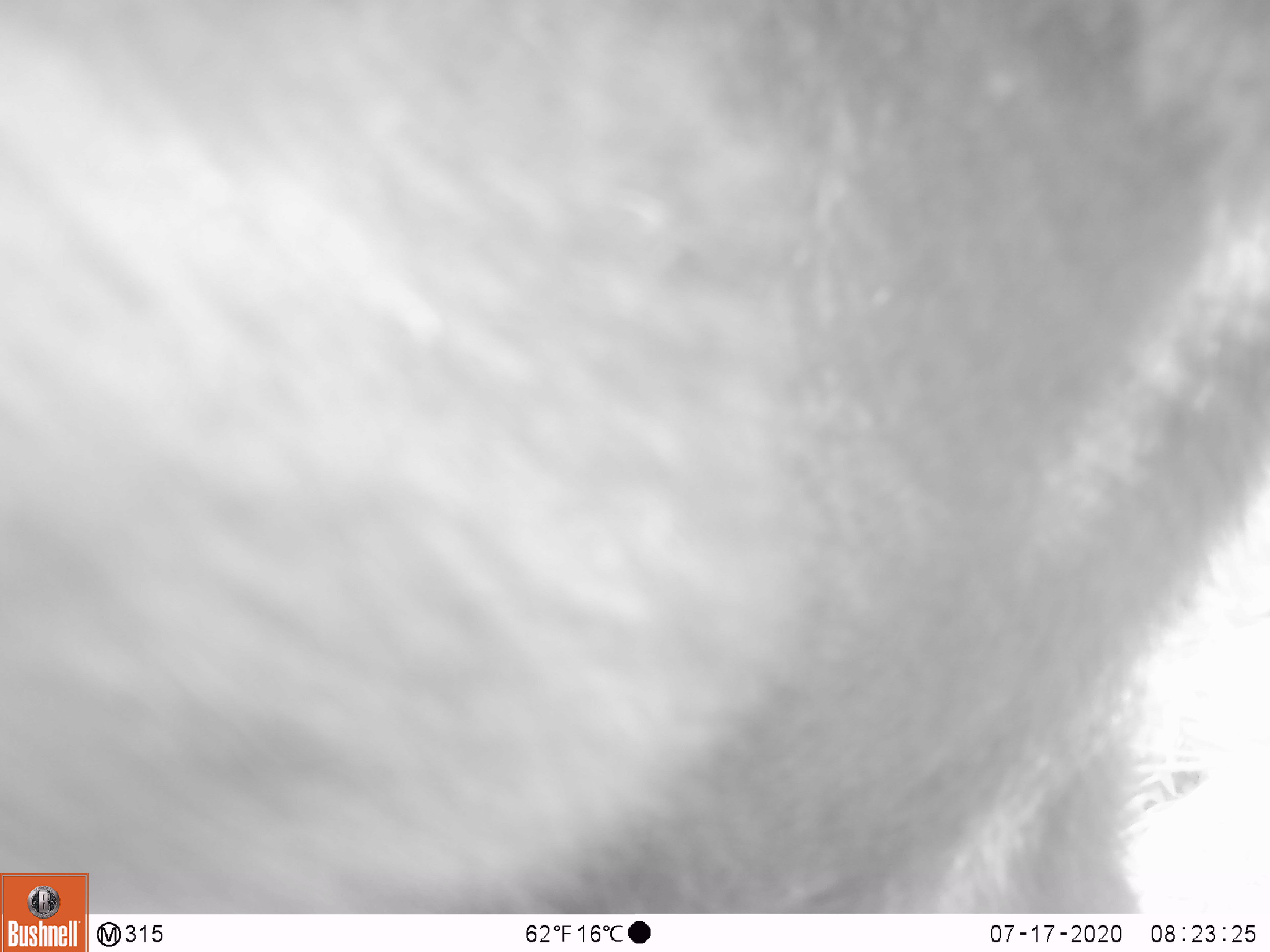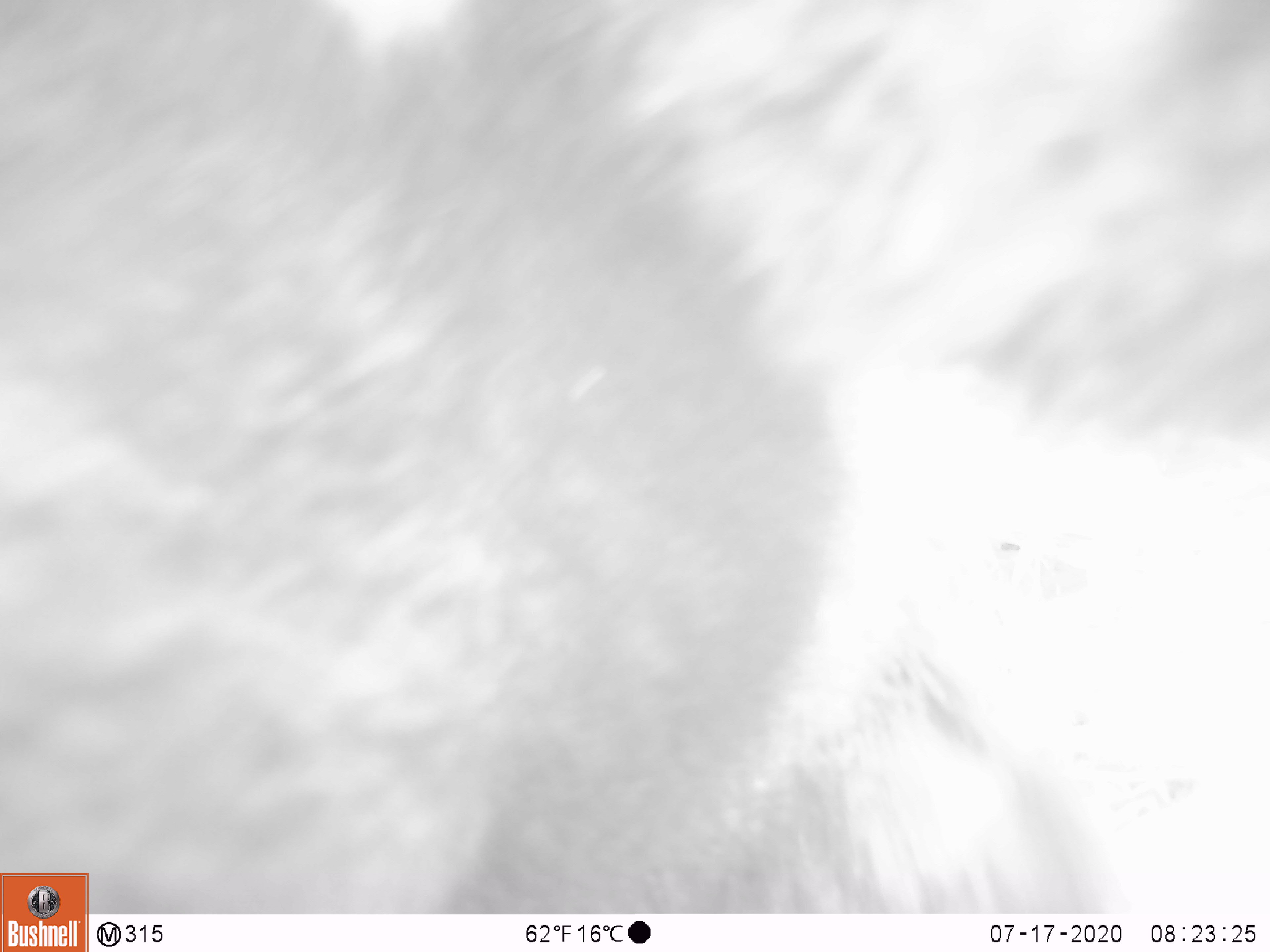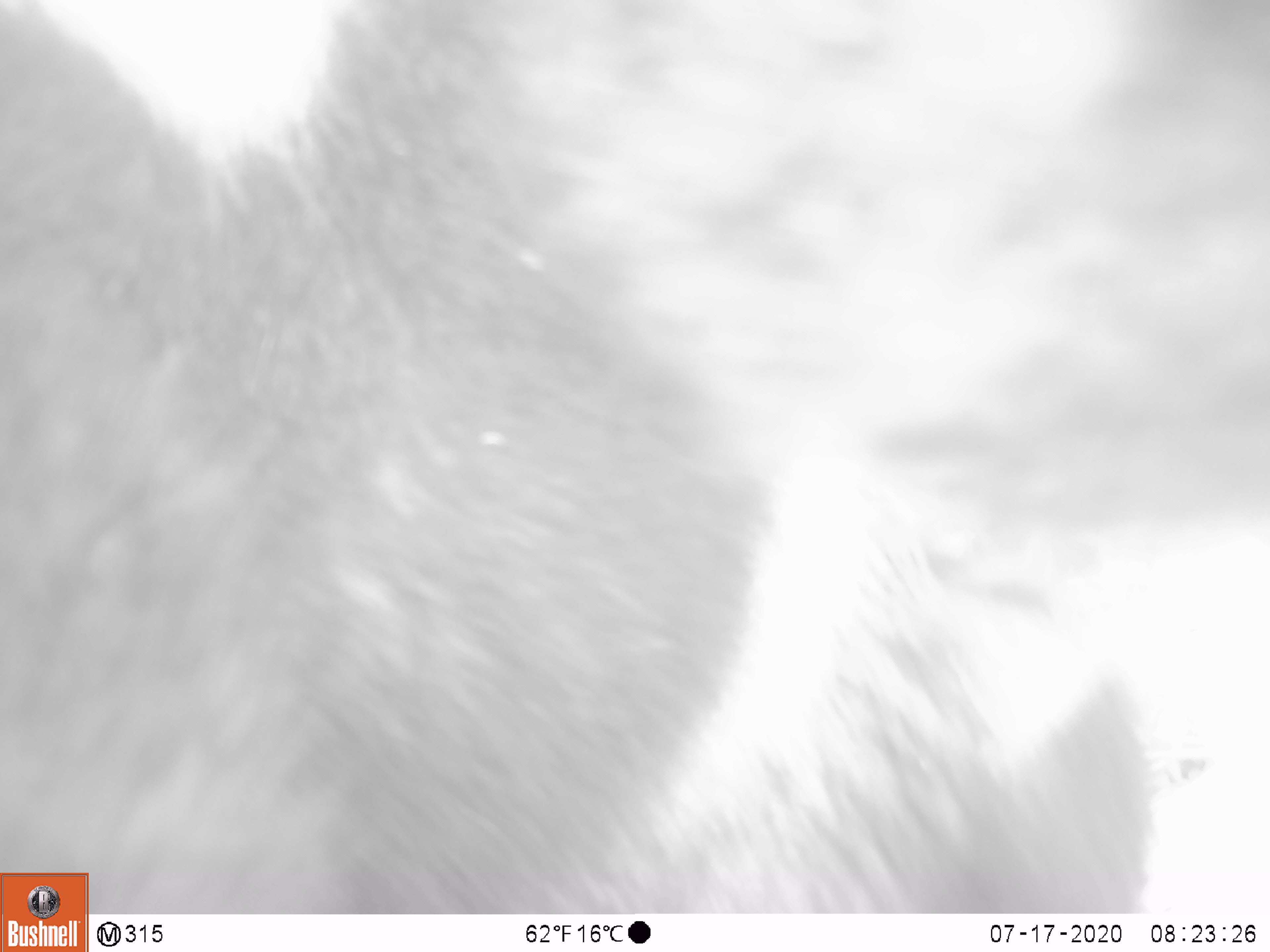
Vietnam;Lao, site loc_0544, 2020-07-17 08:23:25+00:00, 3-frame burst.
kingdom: Animalia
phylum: Chordata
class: Mammalia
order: Carnivora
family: Ursidae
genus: Ursus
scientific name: Ursus thibetanus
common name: asian black bear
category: asiatic black bear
Asiatic black bear (asian black bear) (Ursus thibetanus). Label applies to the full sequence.